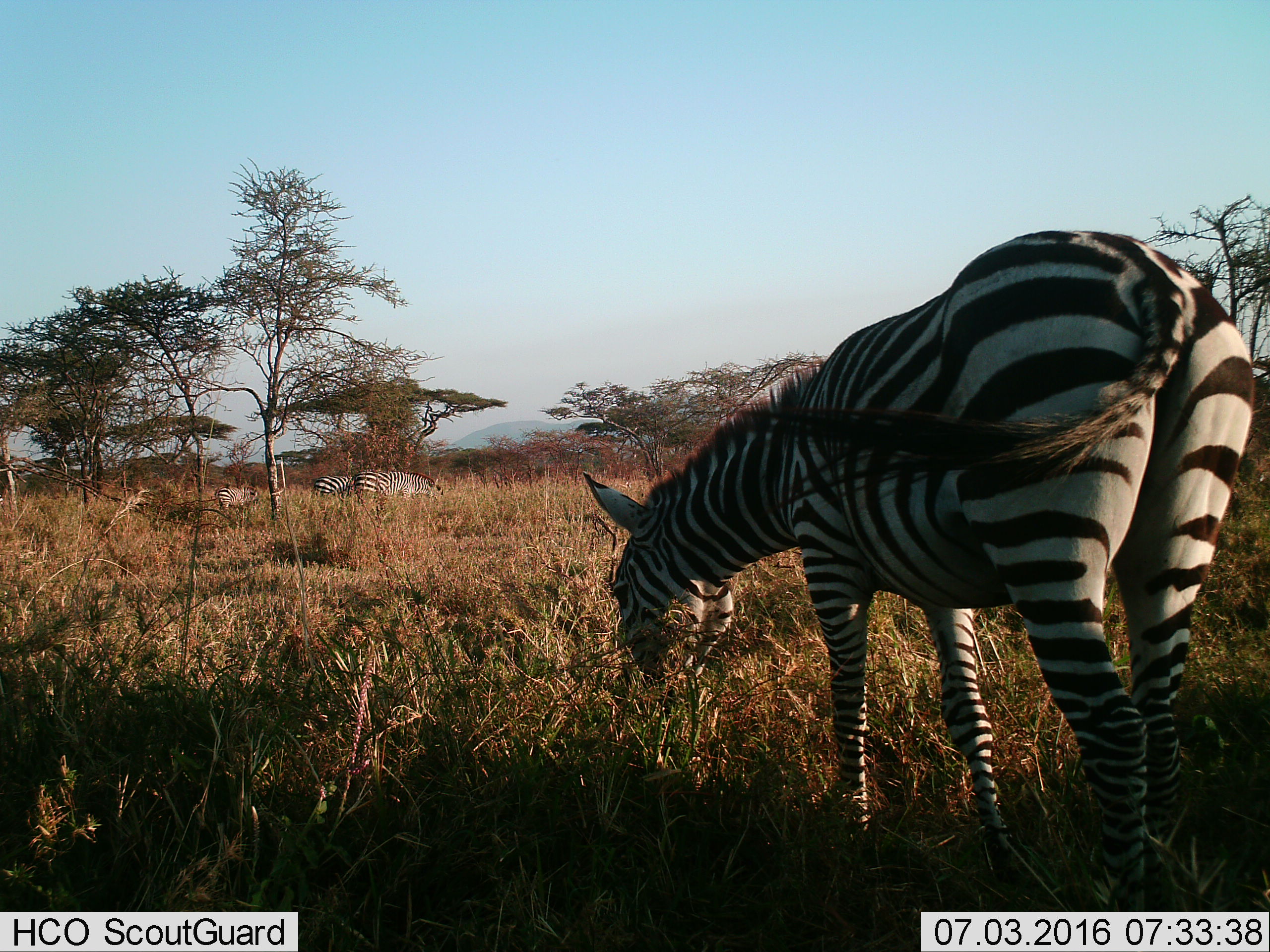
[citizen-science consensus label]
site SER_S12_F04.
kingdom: Animalia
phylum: Chordata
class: Mammalia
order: Perissodactyla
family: Equidae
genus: Equus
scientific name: Equus quagga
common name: plains zebra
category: zebraplains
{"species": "zebraplains (plains zebra) (Equus quagga)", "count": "4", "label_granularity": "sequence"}